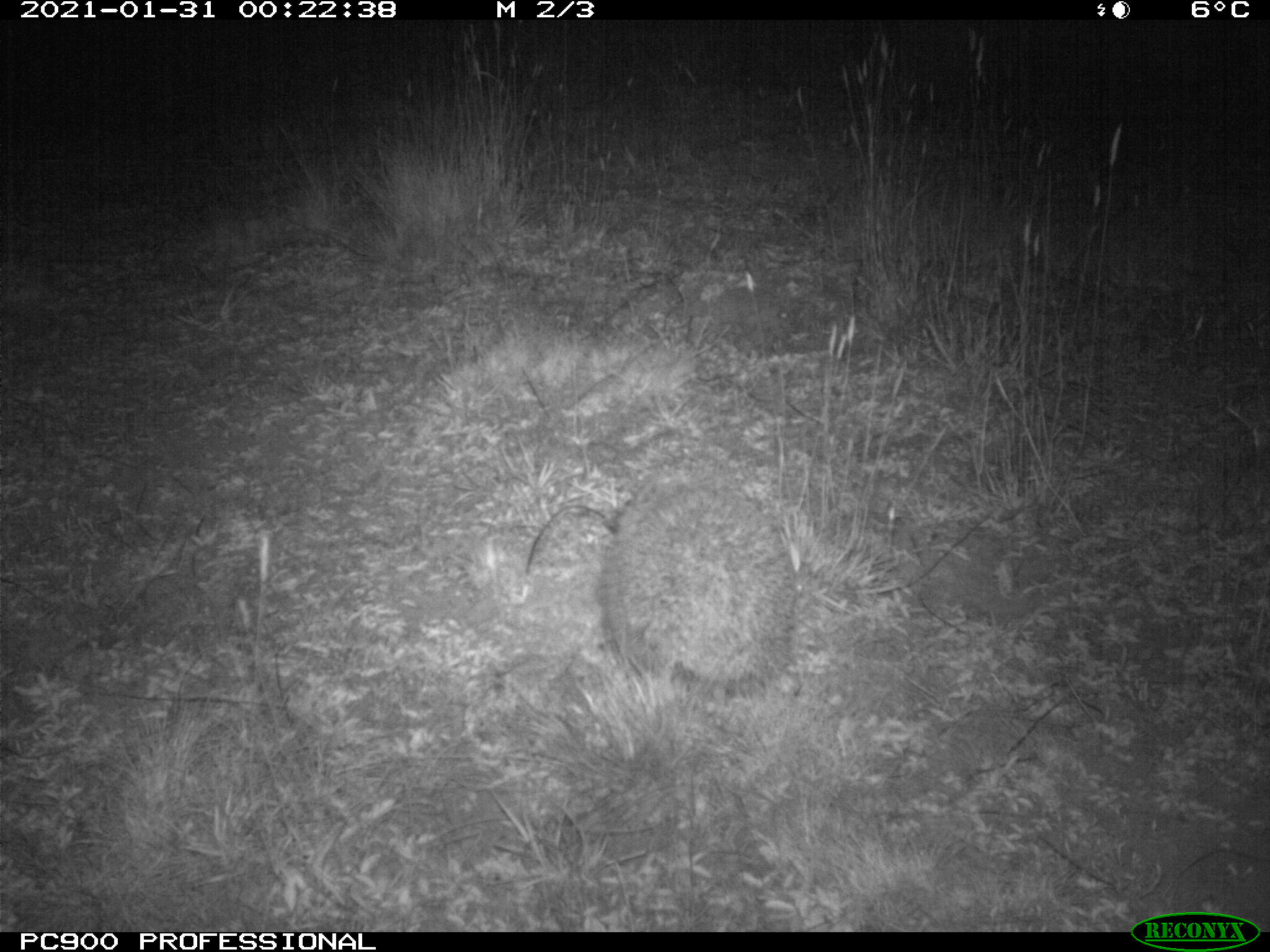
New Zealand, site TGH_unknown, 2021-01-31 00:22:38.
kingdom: Animalia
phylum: Chordata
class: Mammalia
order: Eulipotyphla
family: Erinaceidae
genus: Erinaceus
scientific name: Erinaceus europaeus europaeus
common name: european hedgehog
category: hedgehog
Hedgehog (european hedgehog) (Erinaceus europaeus europaeus).